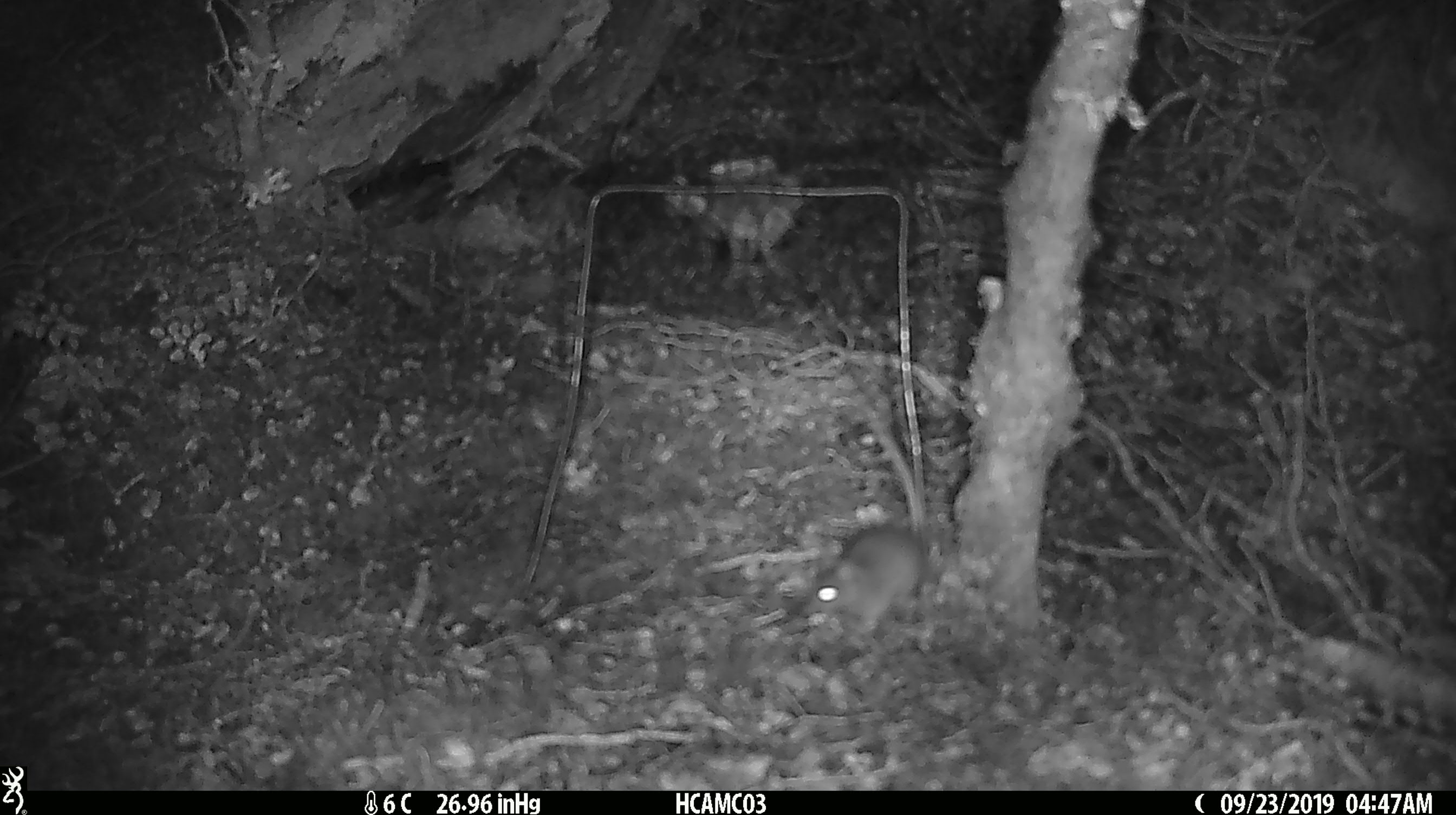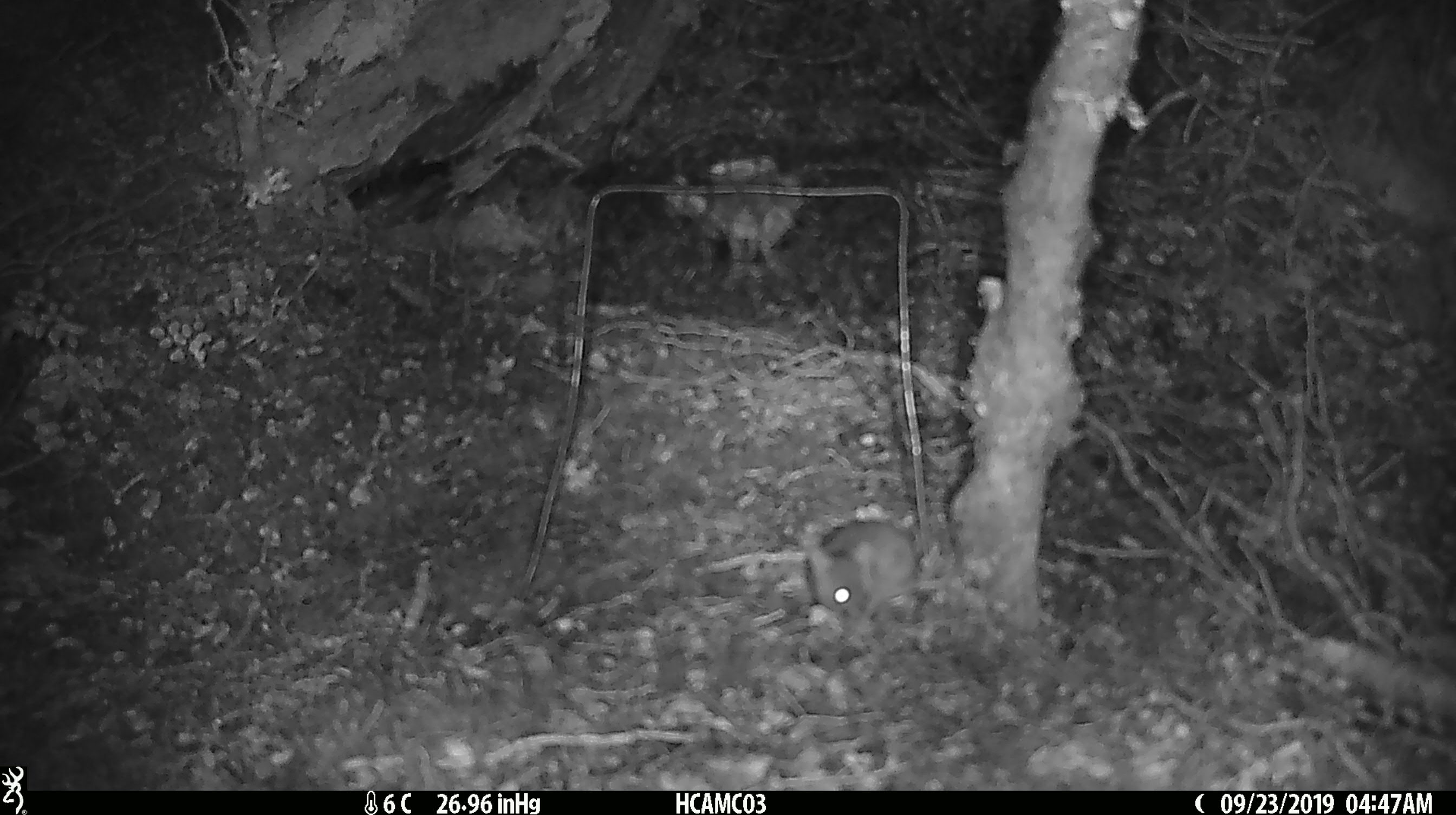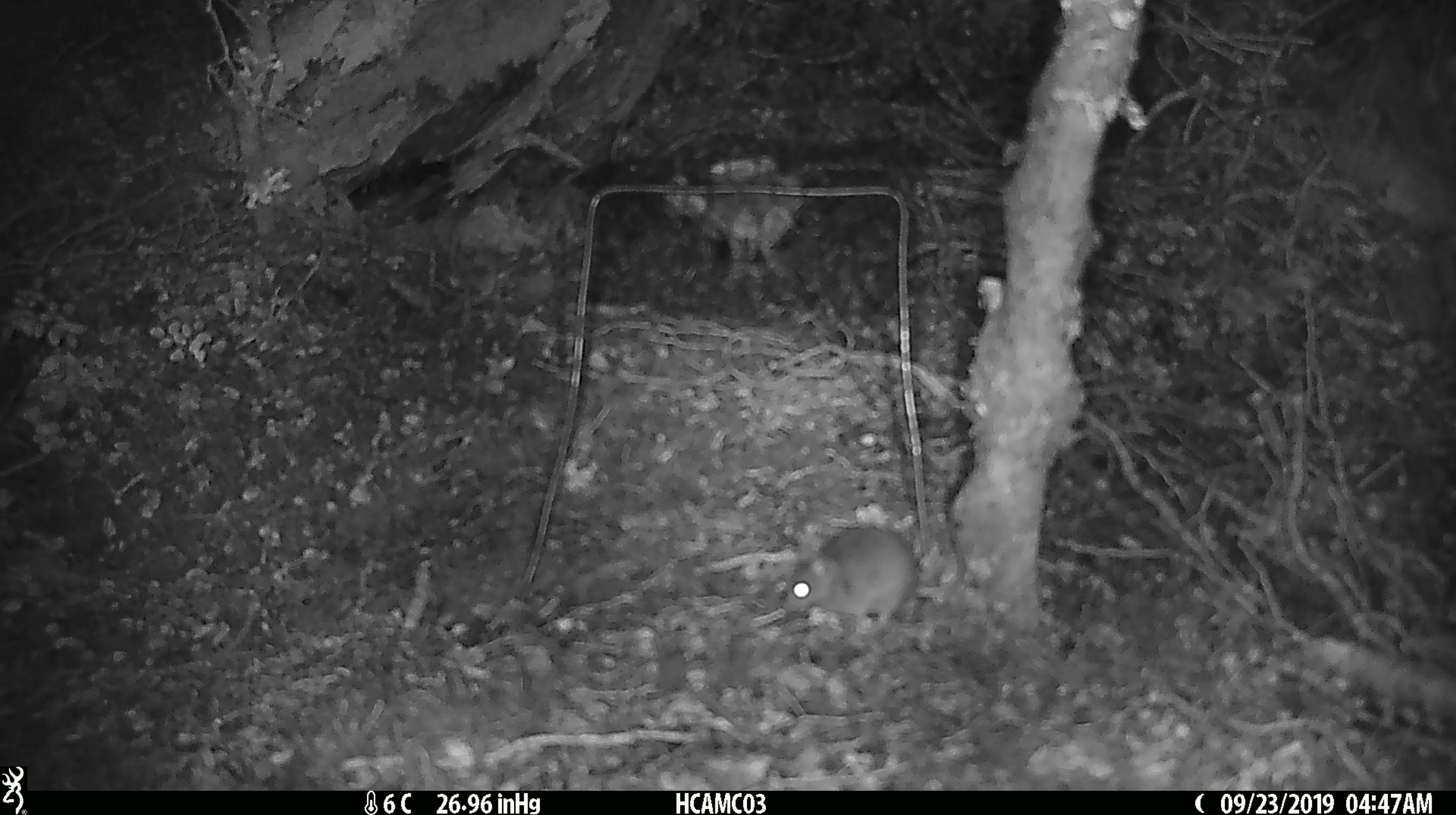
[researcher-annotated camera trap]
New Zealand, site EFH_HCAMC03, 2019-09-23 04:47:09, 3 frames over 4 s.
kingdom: Animalia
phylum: Chordata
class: Mammalia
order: Rodentia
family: Muridae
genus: Mus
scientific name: Mus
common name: mouse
Mouse (Mus).